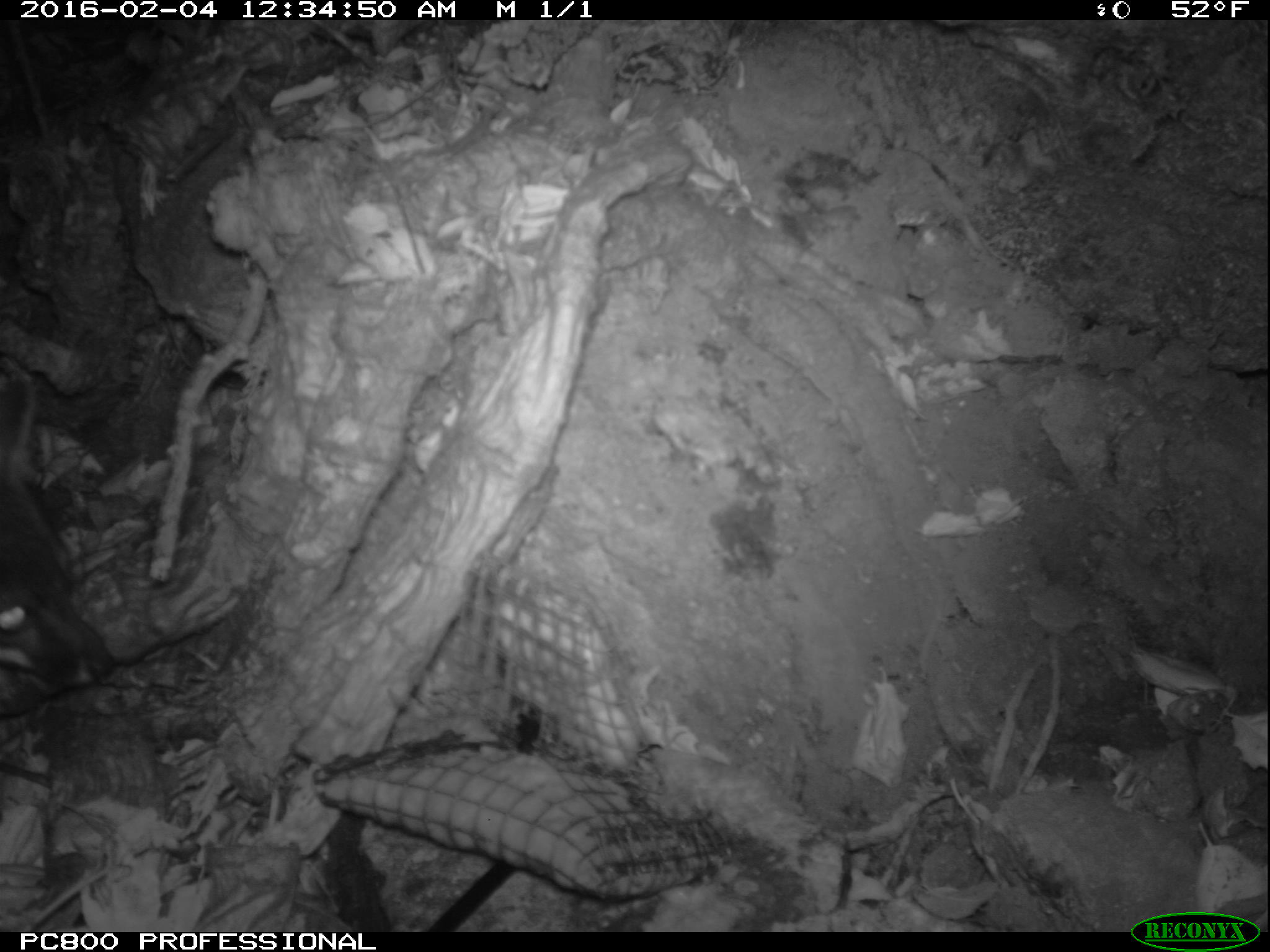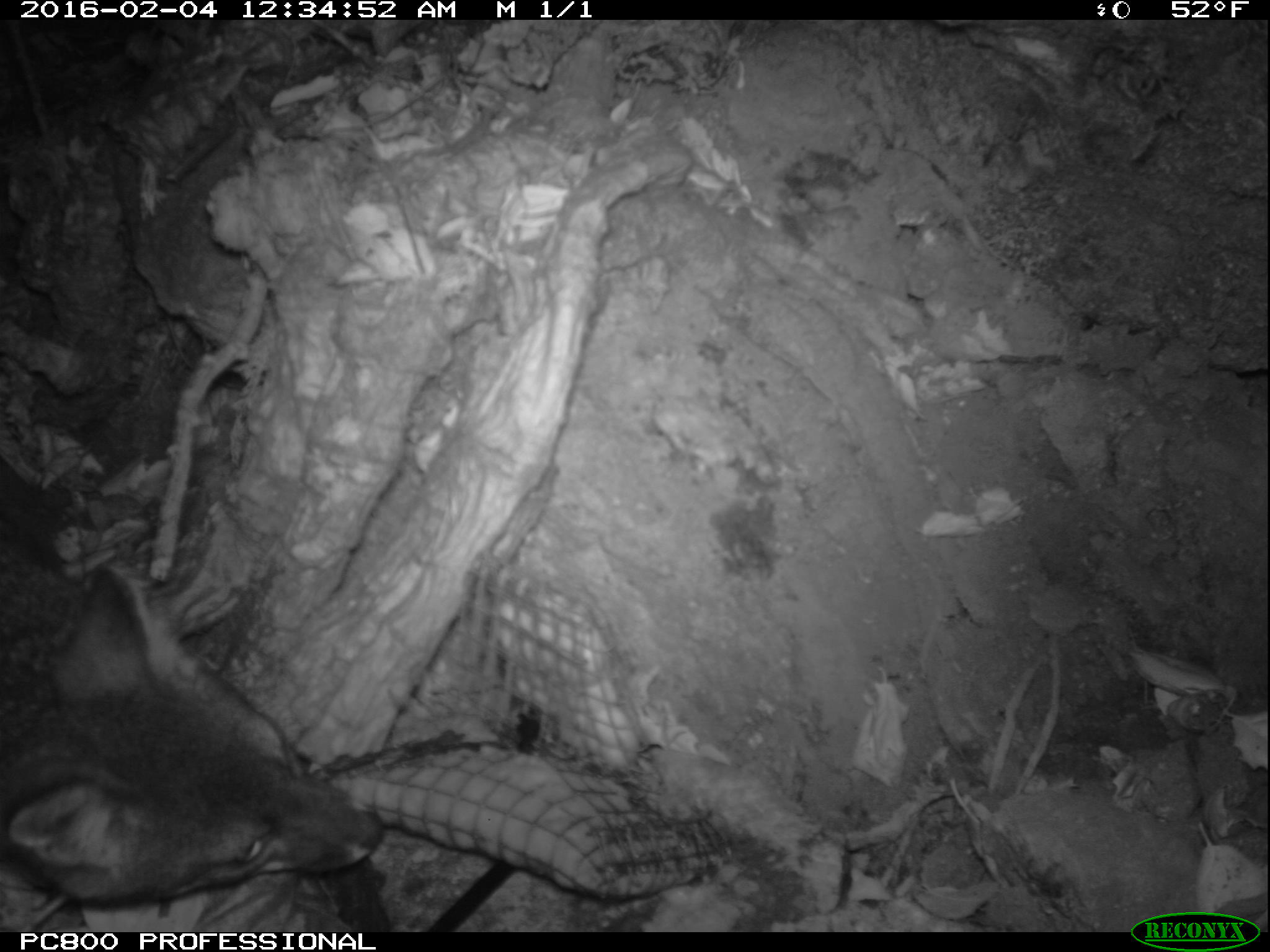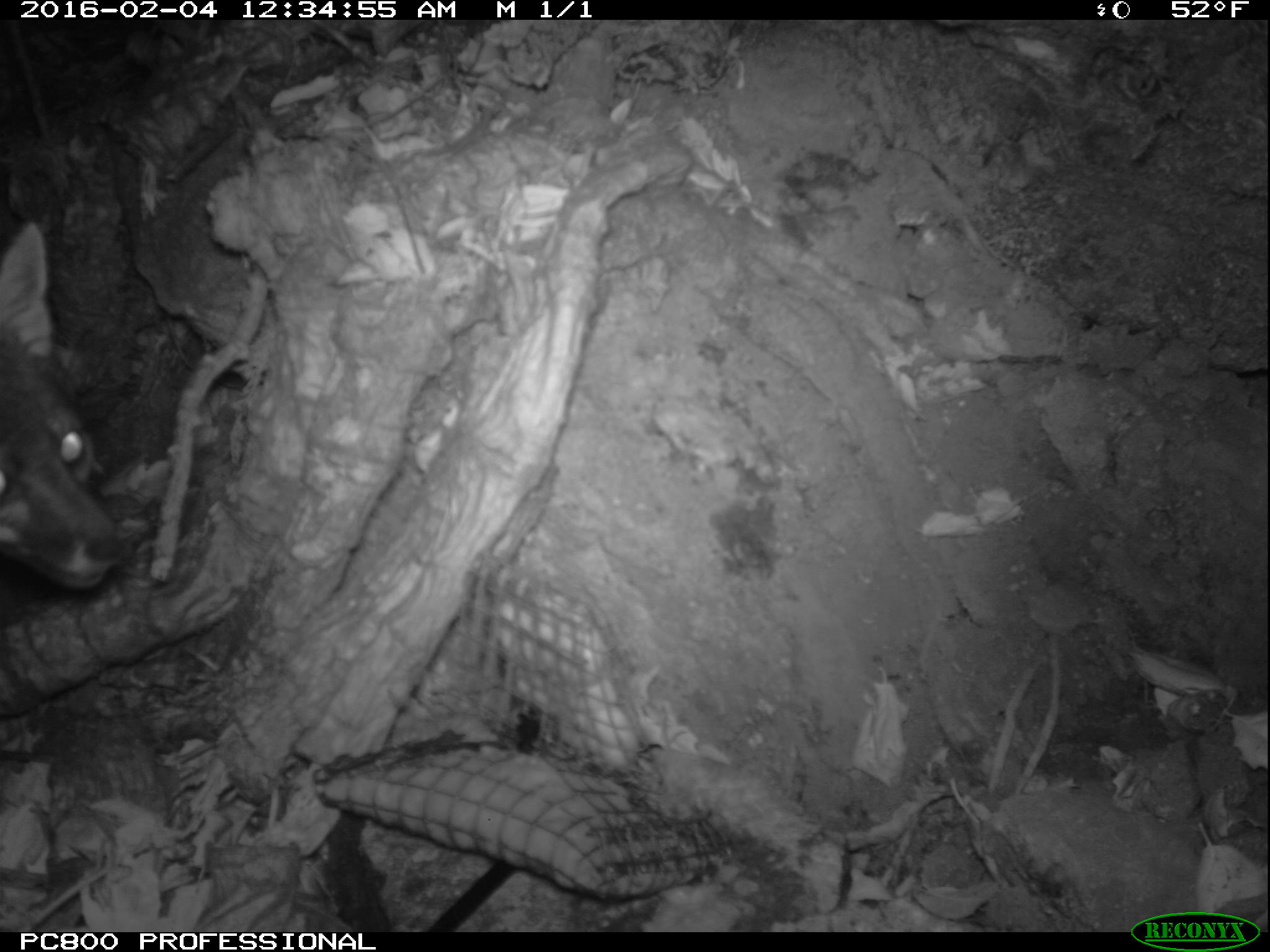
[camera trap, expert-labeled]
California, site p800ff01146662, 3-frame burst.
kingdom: Animalia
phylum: Chordata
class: Mammalia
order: Carnivora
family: Canidae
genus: Urocyon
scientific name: Urocyon littoralis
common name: island fox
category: fox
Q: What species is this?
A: Fox (island fox) (Urocyon littoralis).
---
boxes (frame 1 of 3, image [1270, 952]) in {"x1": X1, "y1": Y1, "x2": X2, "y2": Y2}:
fox: {"x1": 0, "y1": 355, "x2": 114, "y2": 685}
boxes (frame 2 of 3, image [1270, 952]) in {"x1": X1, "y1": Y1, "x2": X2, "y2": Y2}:
fox: {"x1": 0, "y1": 534, "x2": 388, "y2": 899}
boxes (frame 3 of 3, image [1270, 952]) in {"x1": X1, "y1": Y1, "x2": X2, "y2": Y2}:
fox: {"x1": 0, "y1": 223, "x2": 128, "y2": 589}